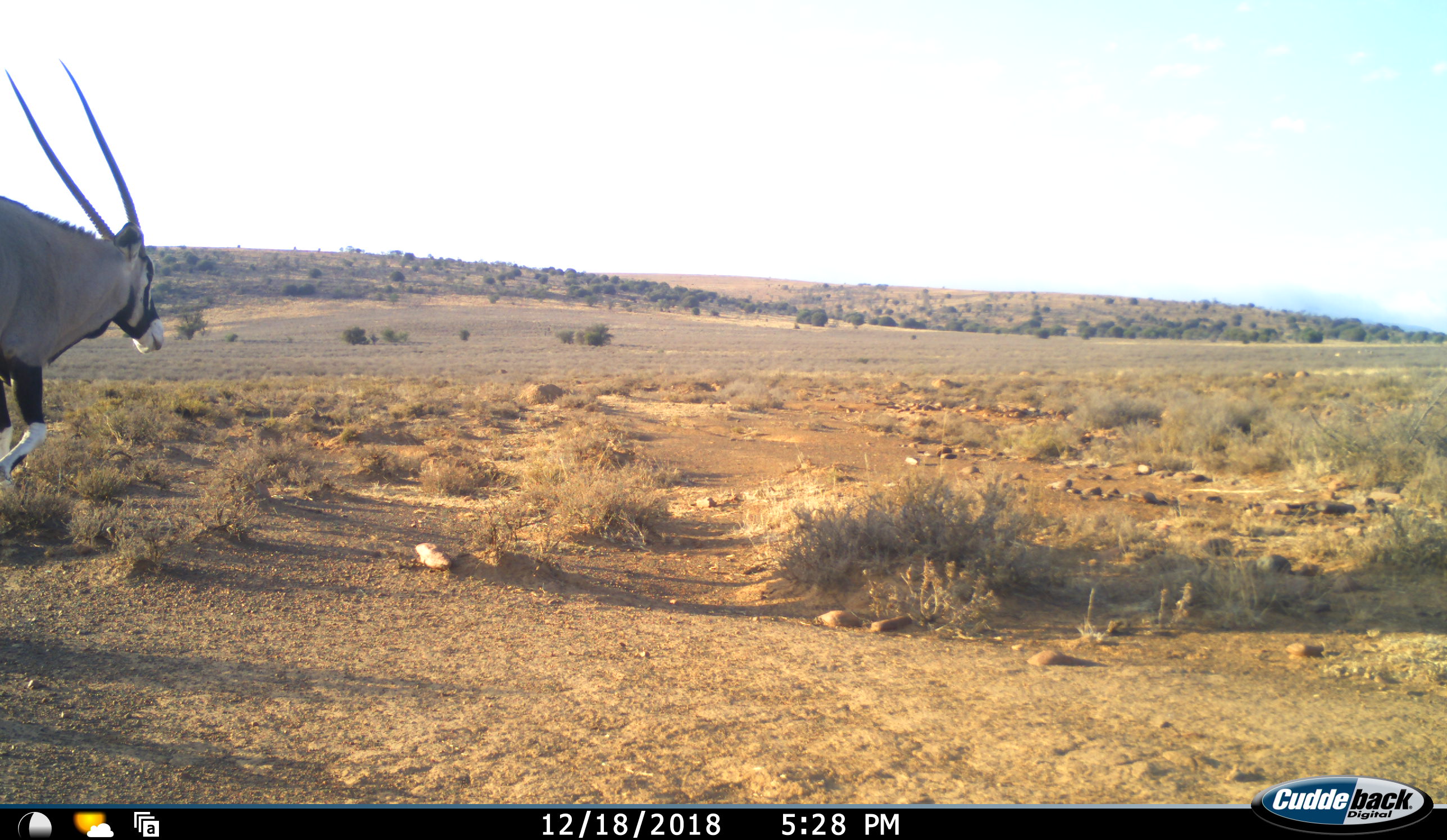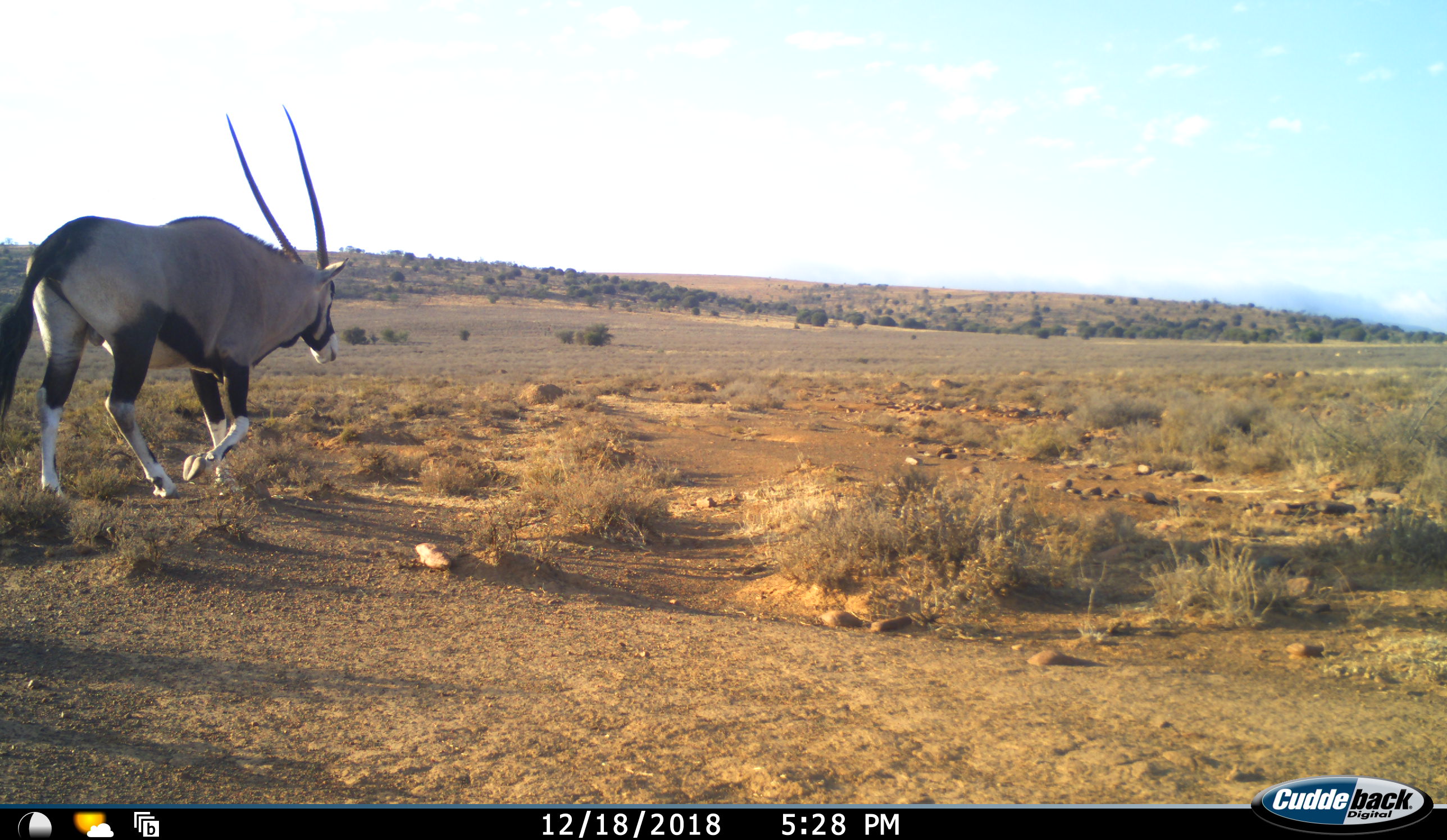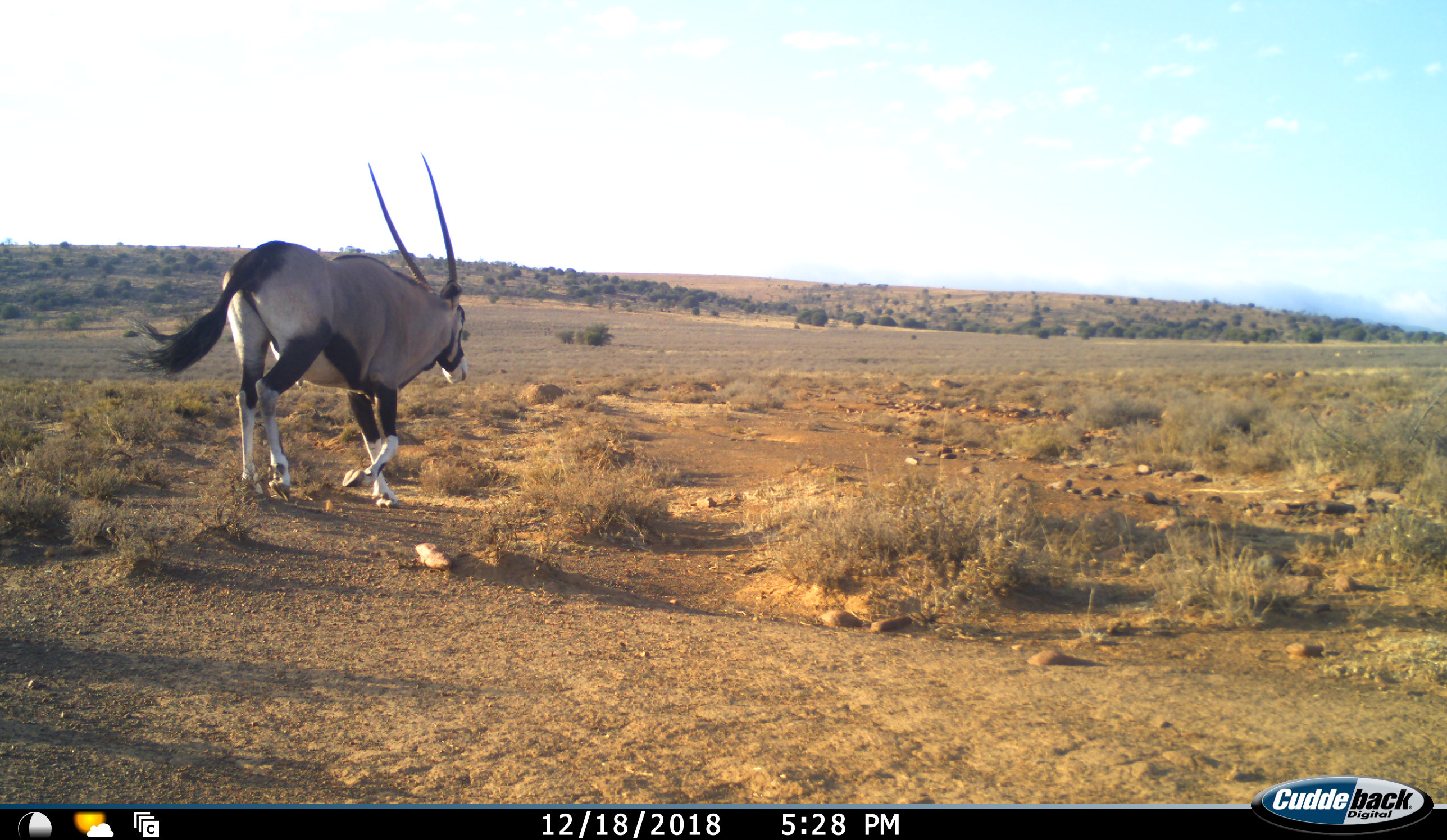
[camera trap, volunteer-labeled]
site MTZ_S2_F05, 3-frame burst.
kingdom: Animalia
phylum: Chordata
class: Mammalia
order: Artiodactyla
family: Bovidae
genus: Oryx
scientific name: Oryx gazella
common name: gemsbok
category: oryx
Oryx (gemsbok) (Oryx gazella), count 1. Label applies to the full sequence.